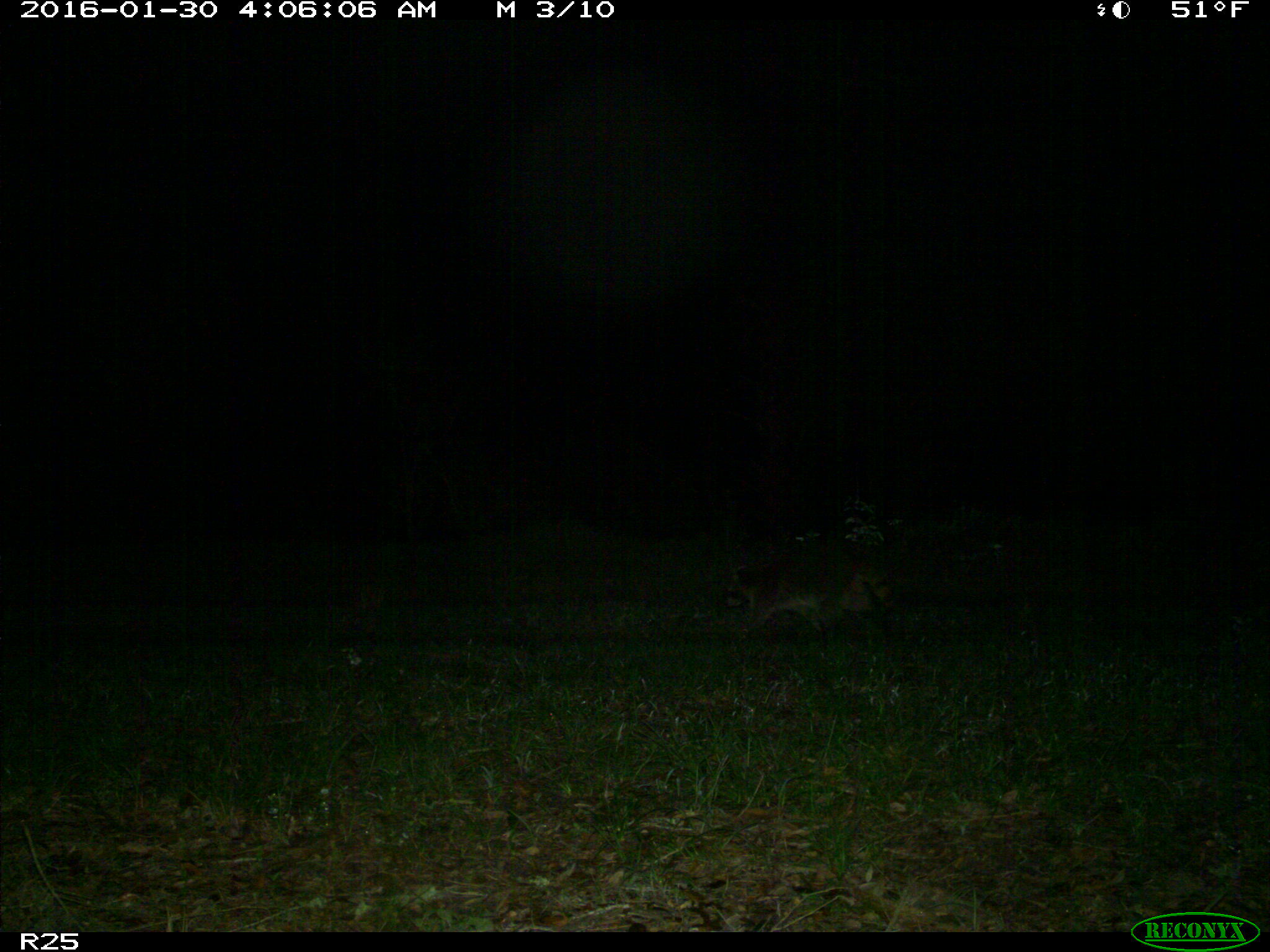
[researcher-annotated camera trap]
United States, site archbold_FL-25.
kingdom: Animalia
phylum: Chordata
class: Mammalia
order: Carnivora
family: Procyonidae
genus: Procyon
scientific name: Procyon lotor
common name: common raccoon